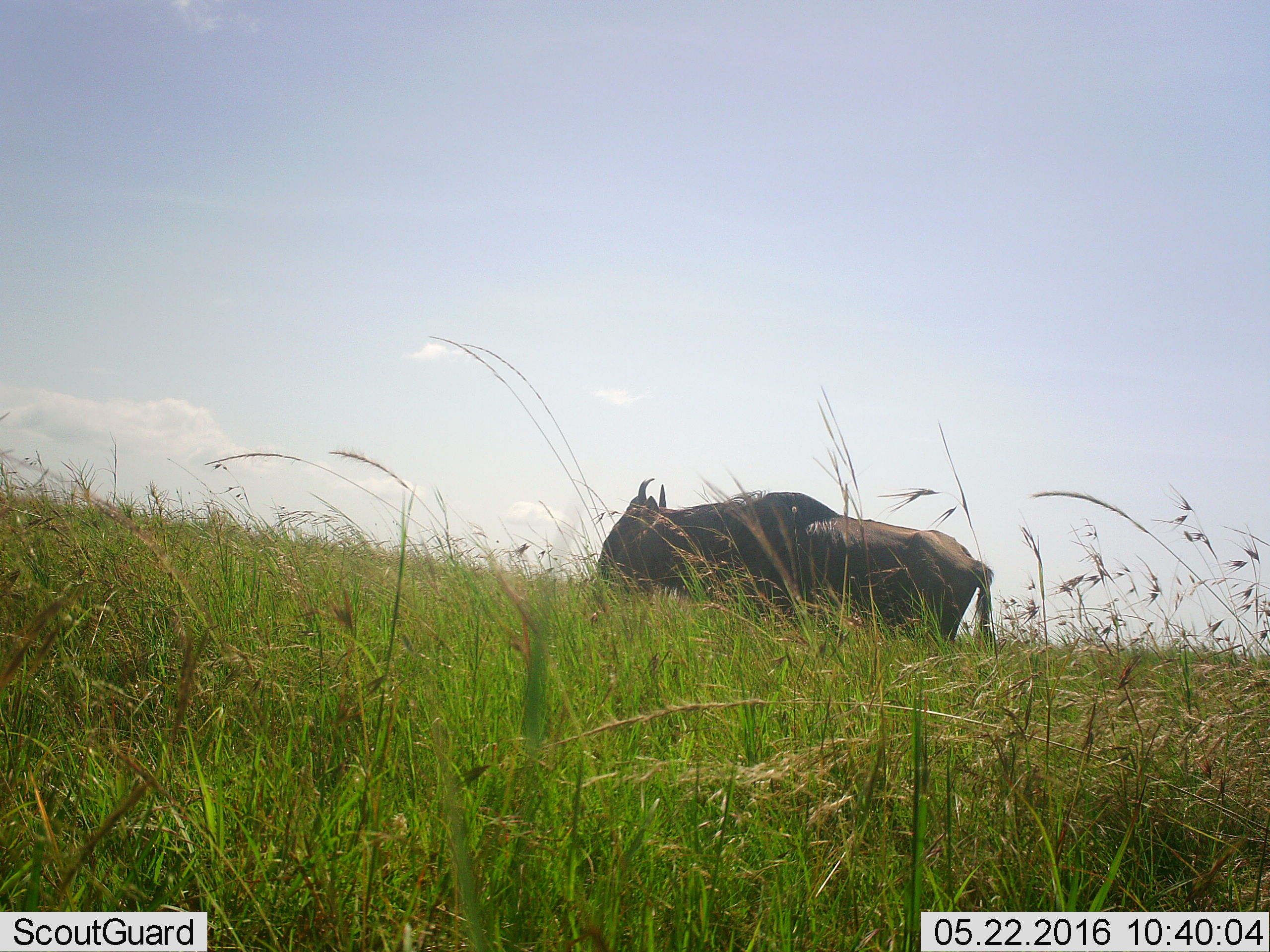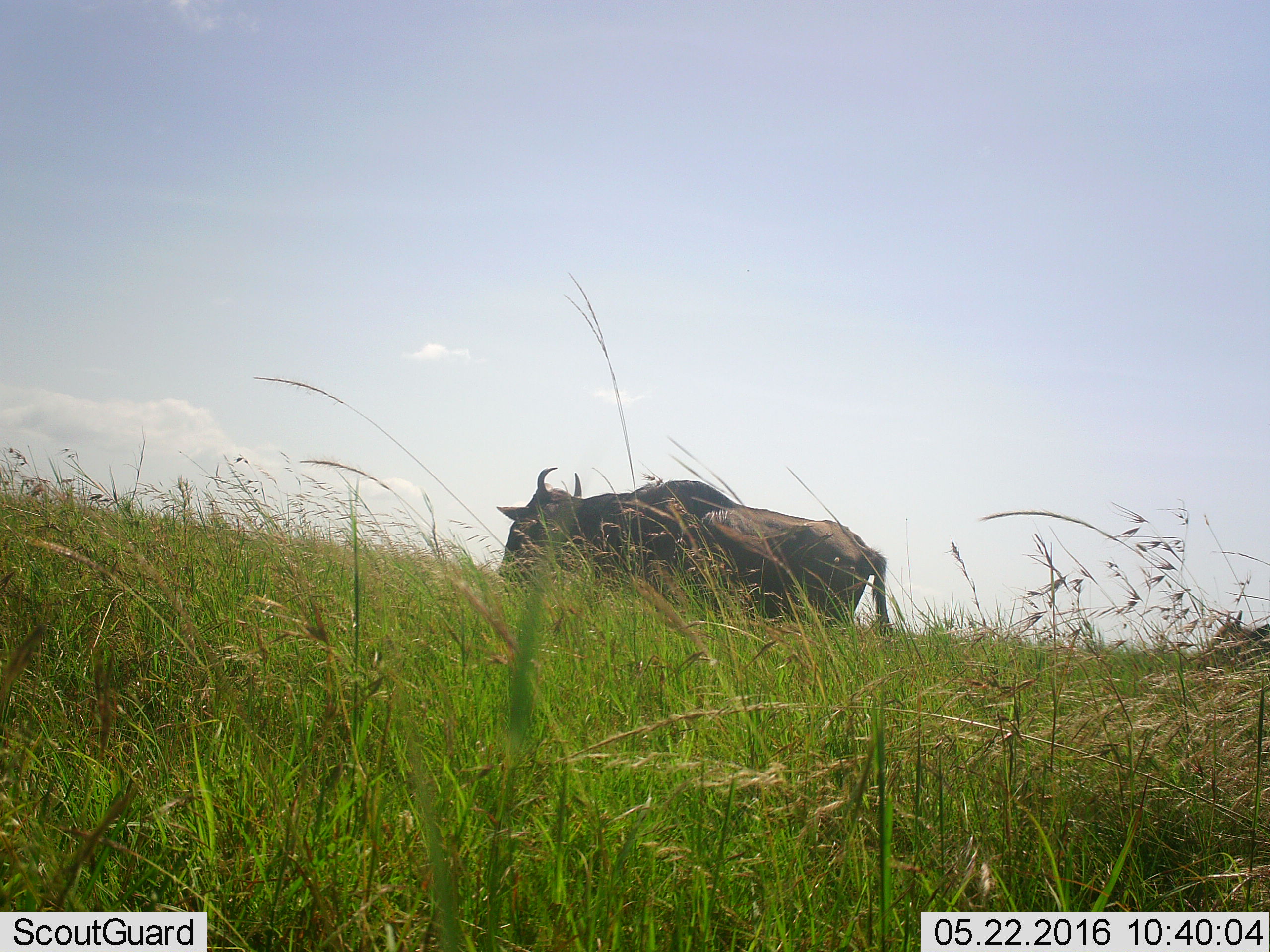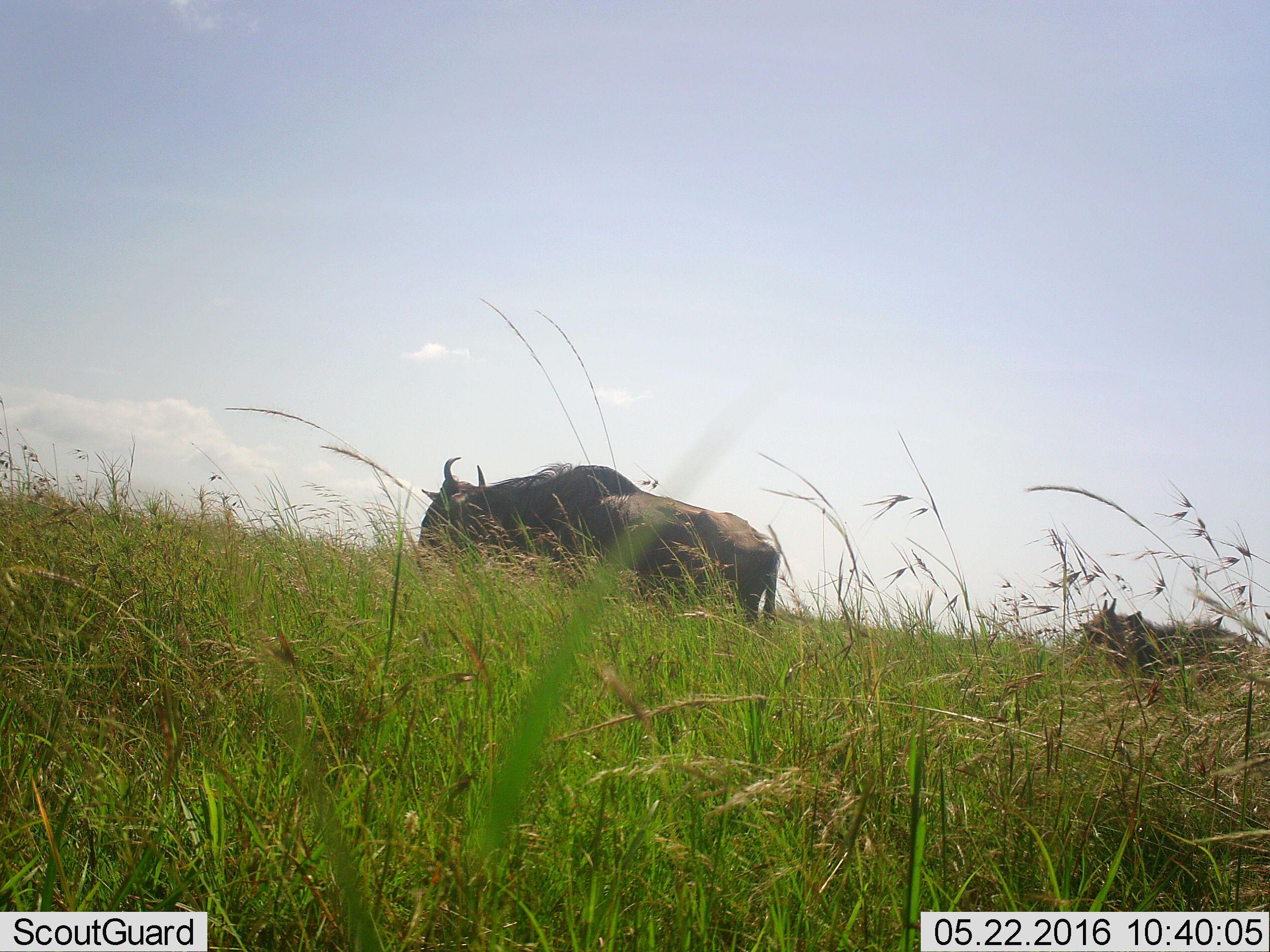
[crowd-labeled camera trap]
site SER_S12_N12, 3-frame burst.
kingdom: Animalia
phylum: Chordata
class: Mammalia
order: Artiodactyla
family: Bovidae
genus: Connochaetes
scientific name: Connochaetes taurinus taurinus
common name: blue wildebeest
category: wildebeestblue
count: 2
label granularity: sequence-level